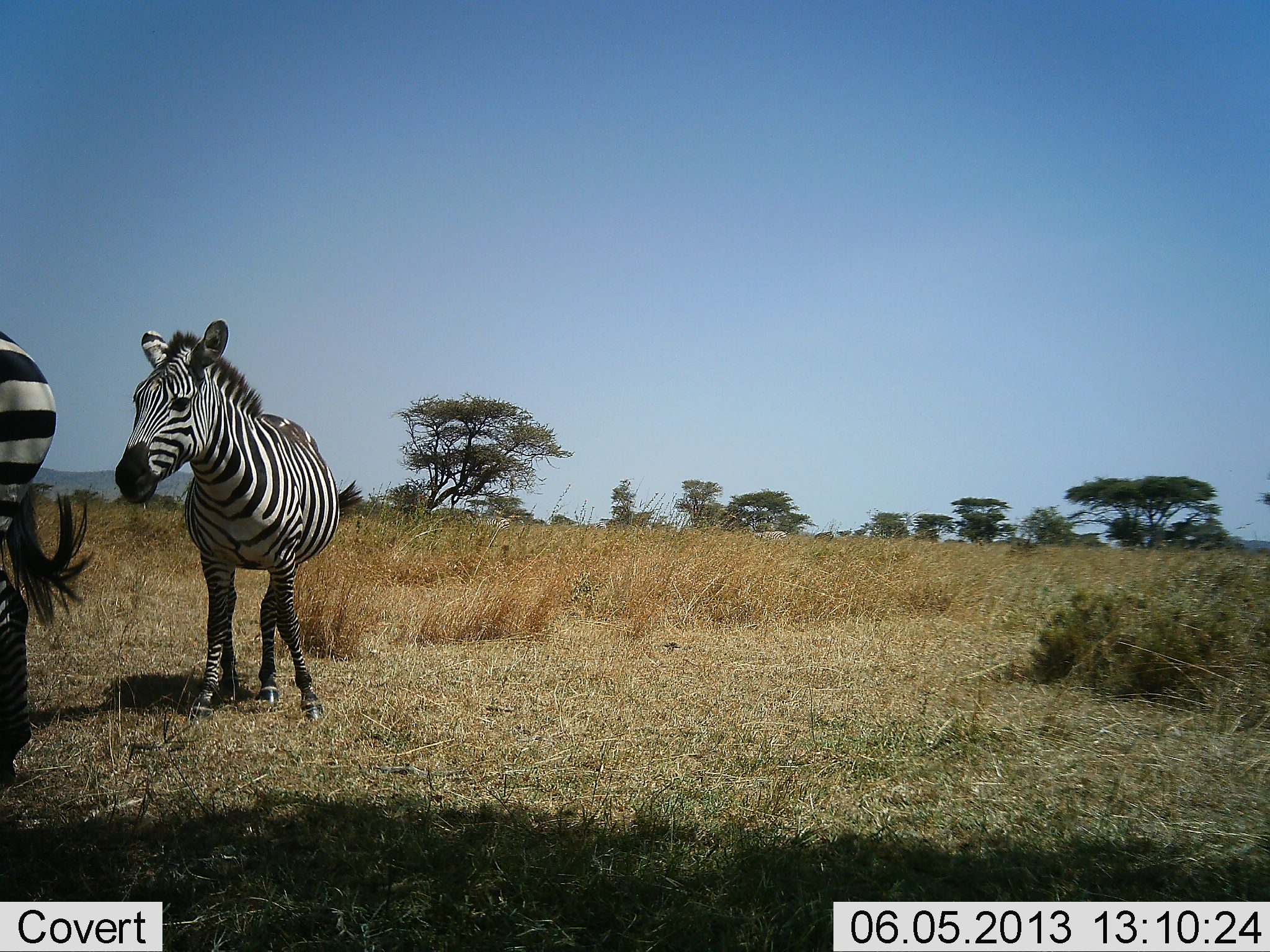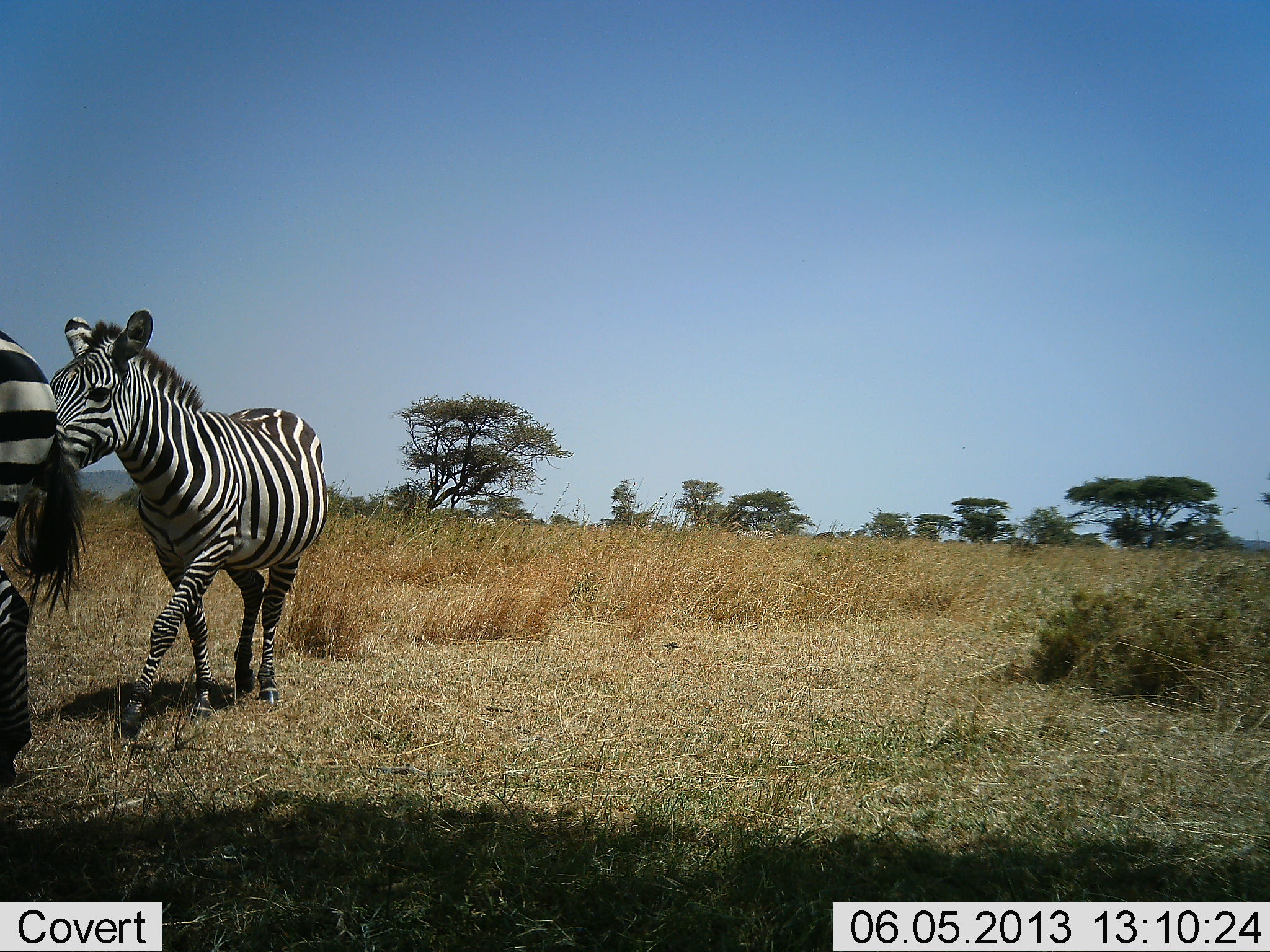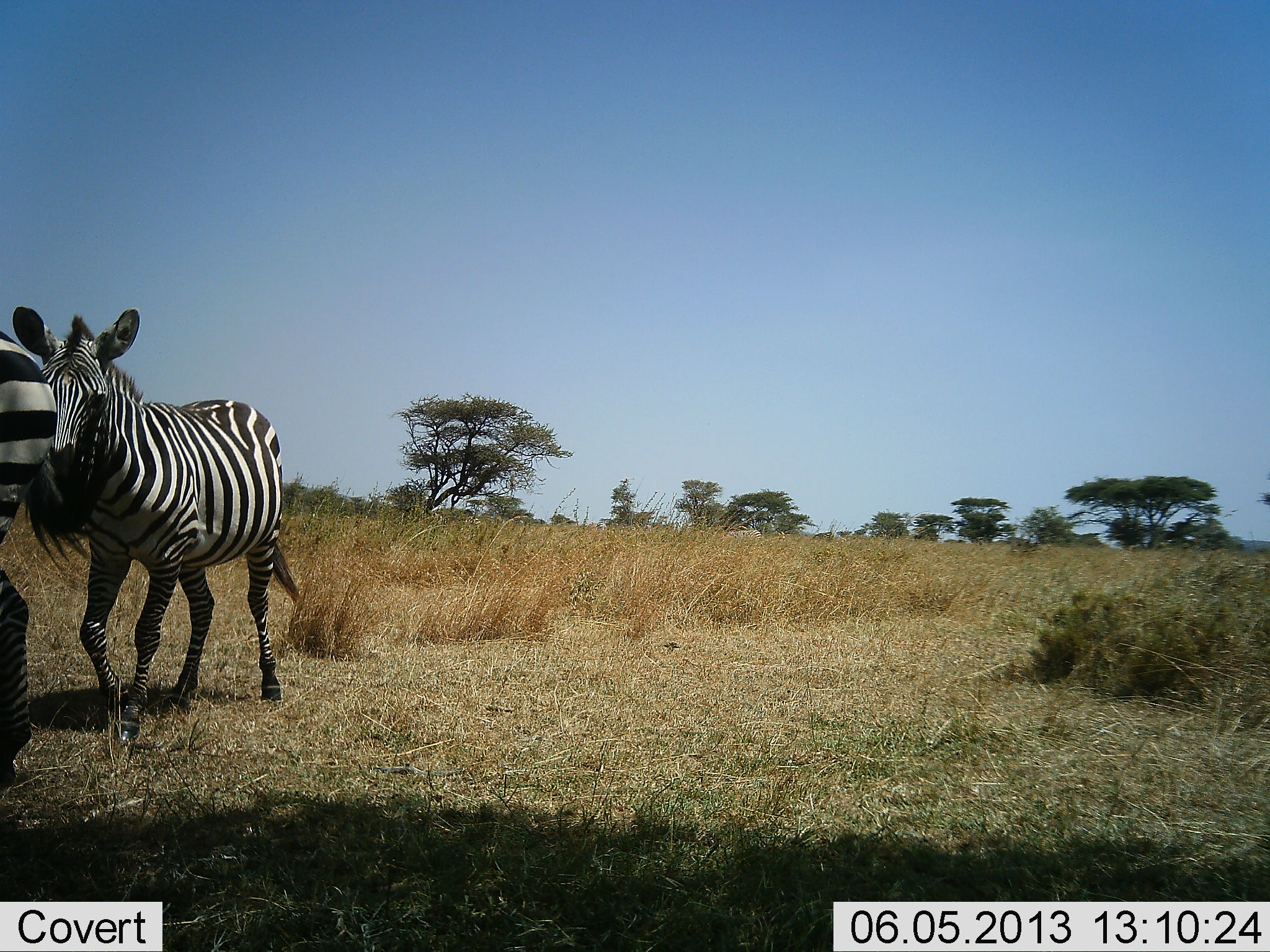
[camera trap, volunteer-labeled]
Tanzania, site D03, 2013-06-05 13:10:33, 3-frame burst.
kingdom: Animalia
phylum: Chordata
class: Mammalia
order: Perissodactyla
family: Equidae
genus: Equus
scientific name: Equus quagga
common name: plains zebra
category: zebra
Zebra (plains zebra) (Equus quagga), count 2. Behavior (volunteer vote fractions): standing 47%, resting 0%, moving 100%, interacting 9%. Young present (vote fraction): 3%. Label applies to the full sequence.